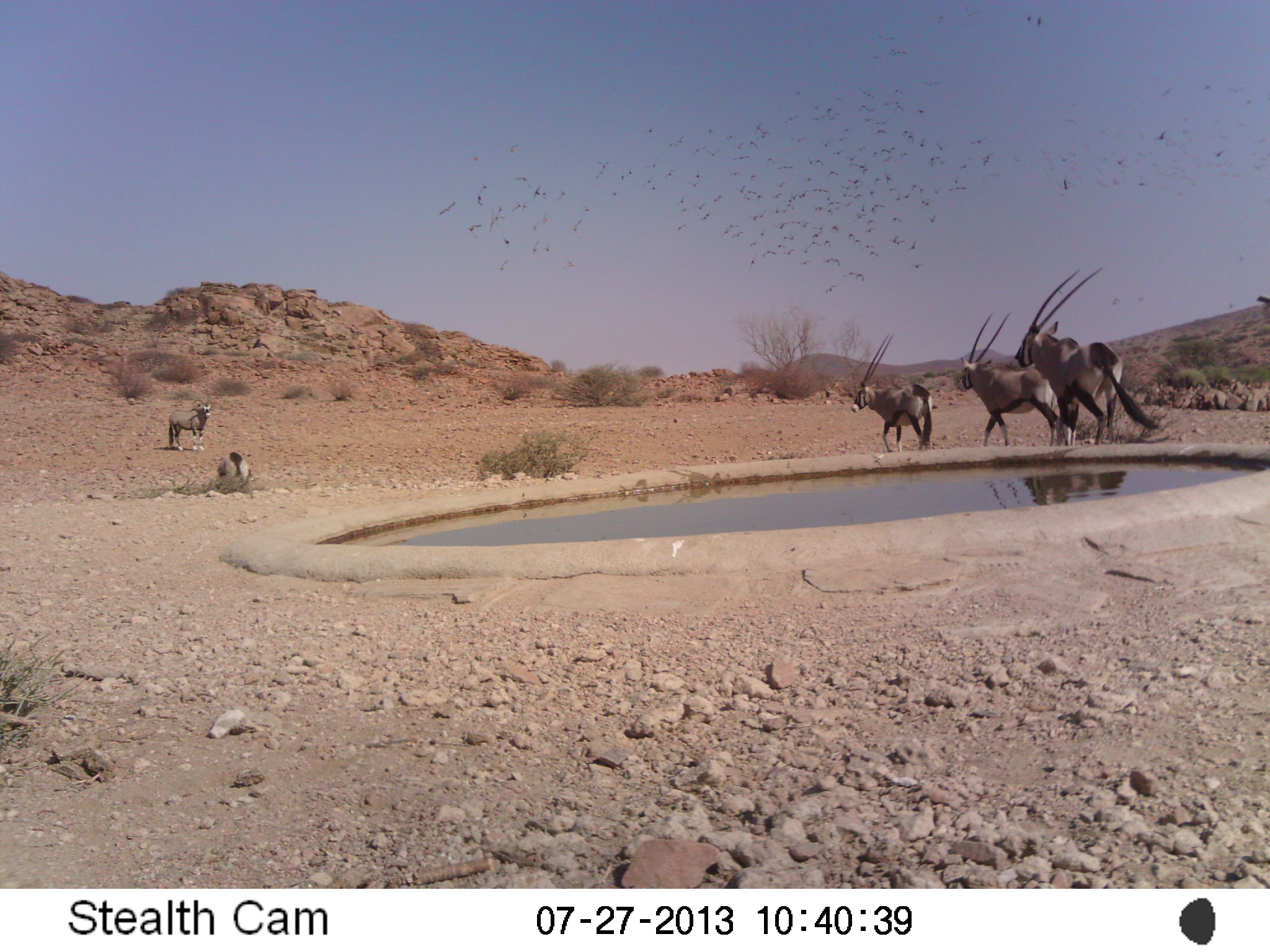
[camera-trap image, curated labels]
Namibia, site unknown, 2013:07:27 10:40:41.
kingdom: Animalia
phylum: Chordata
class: Mammalia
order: Artiodactyla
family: Bovidae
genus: Oryx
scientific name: Oryx gazella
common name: gemsbok